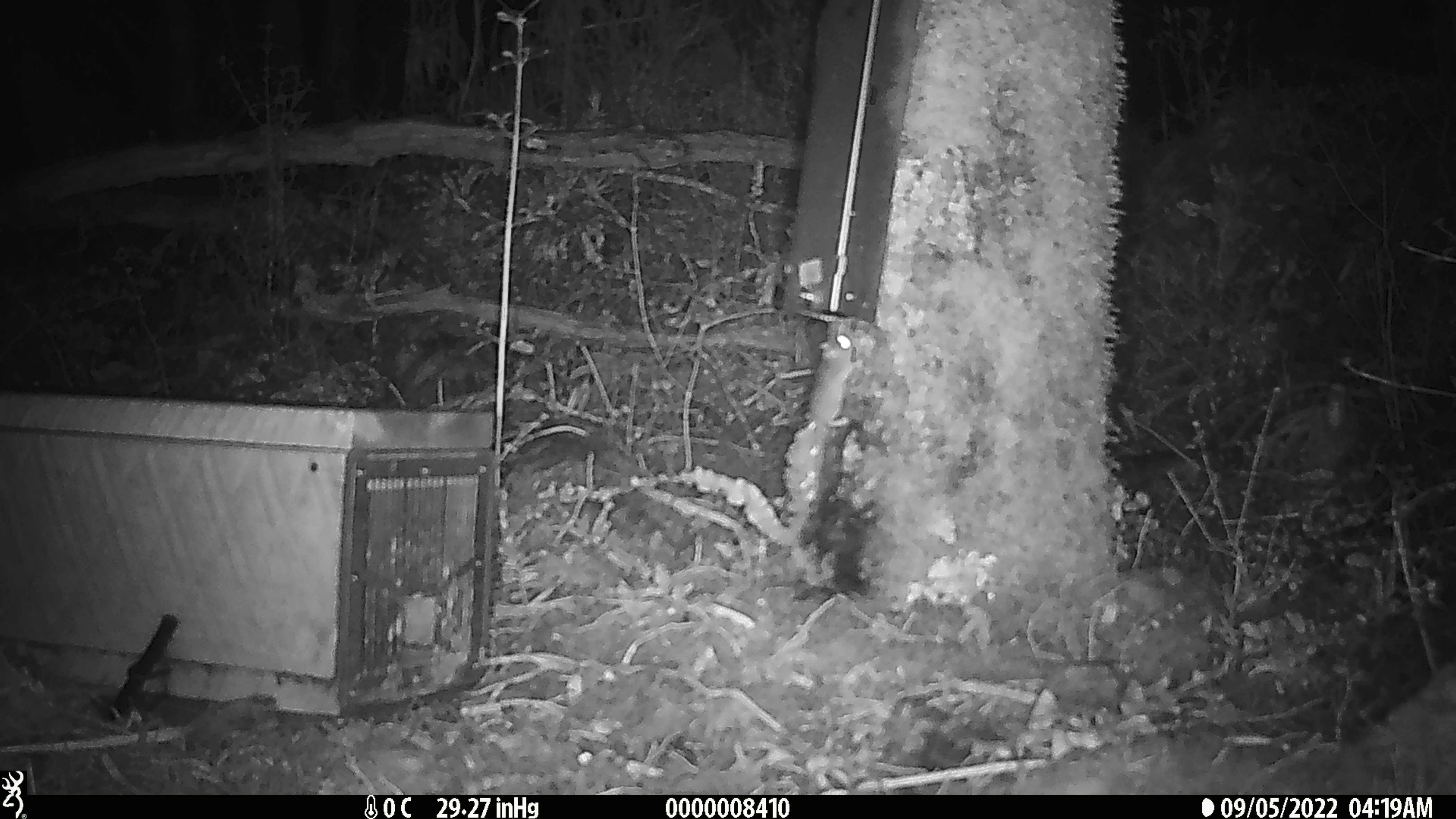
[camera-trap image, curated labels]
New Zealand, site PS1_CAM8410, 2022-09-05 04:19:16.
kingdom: Animalia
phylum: Chordata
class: Mammalia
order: Rodentia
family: Muridae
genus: Mus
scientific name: Mus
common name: mouse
Mouse (Mus).